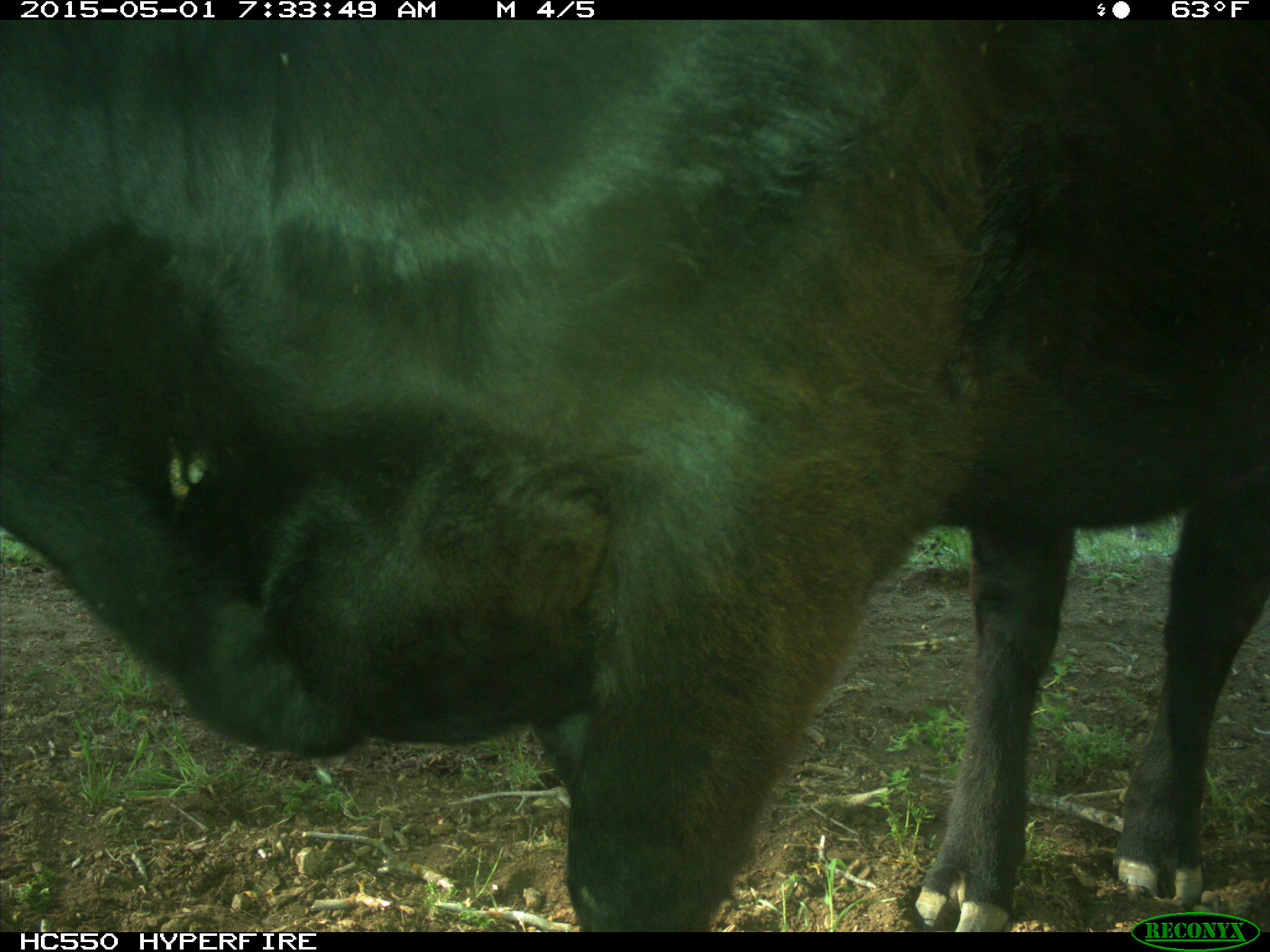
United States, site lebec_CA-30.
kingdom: Animalia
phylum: Chordata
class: Mammalia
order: Artiodactyla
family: Bovidae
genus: Bos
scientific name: Bos taurus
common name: domestic cow